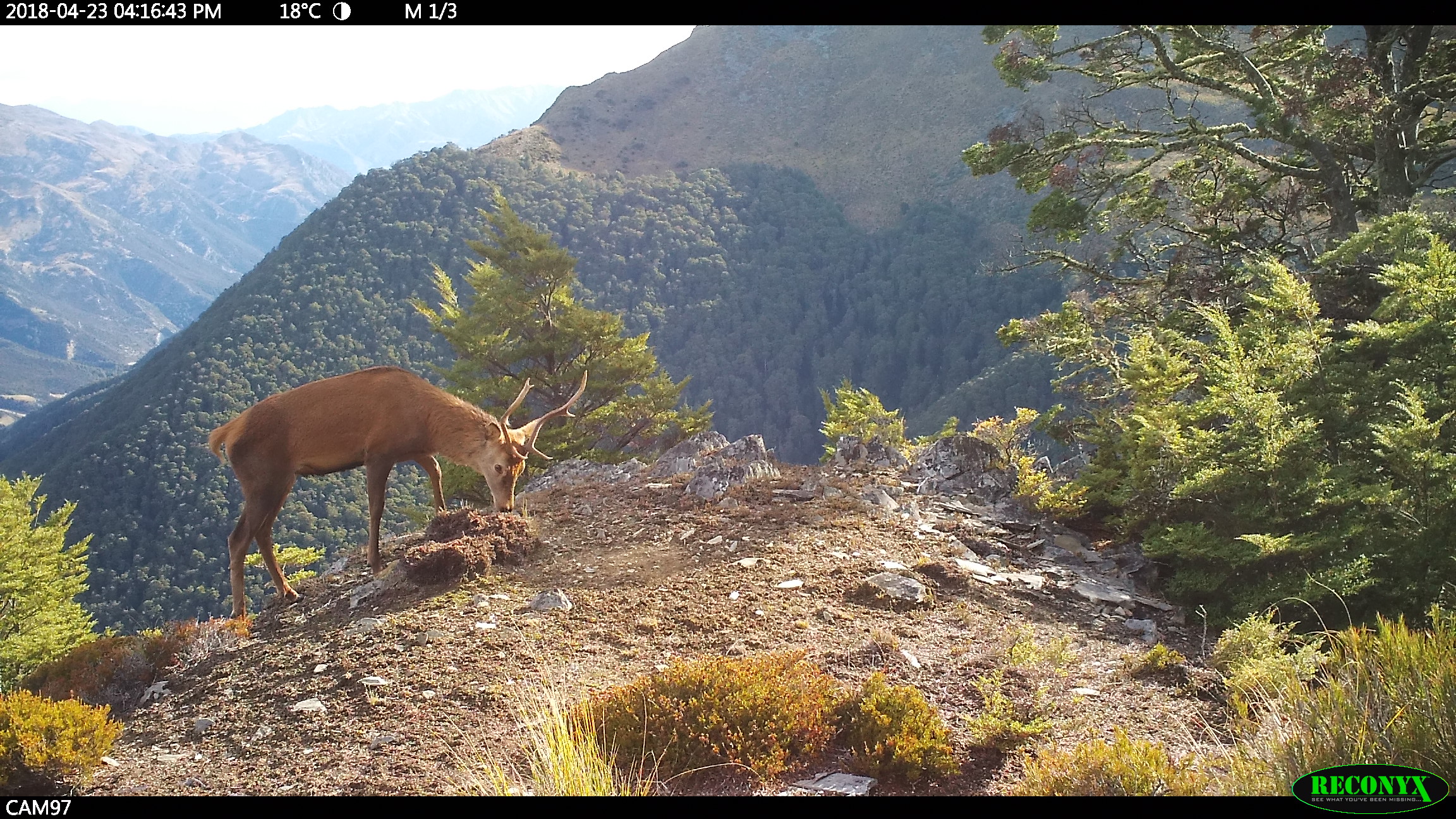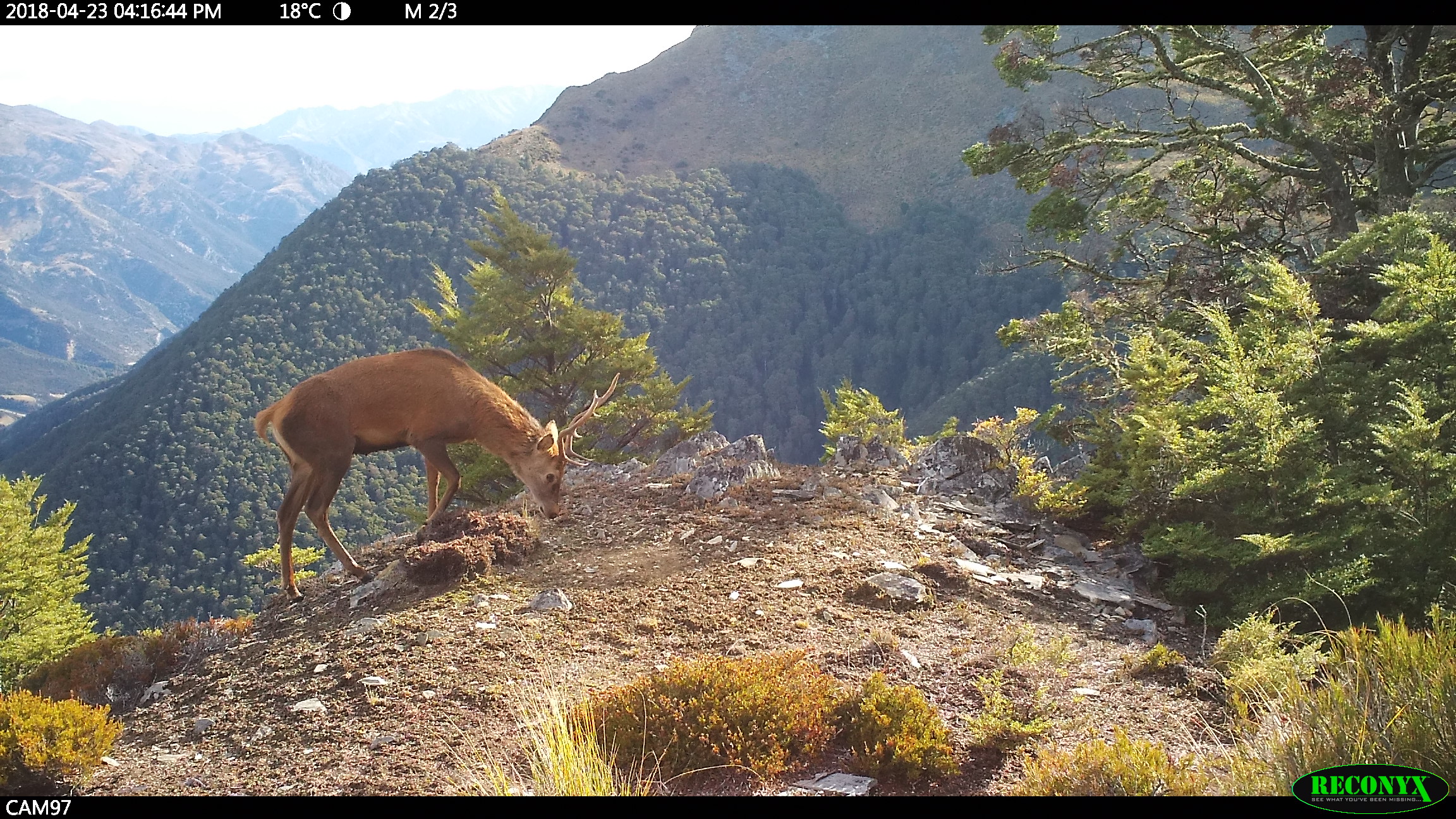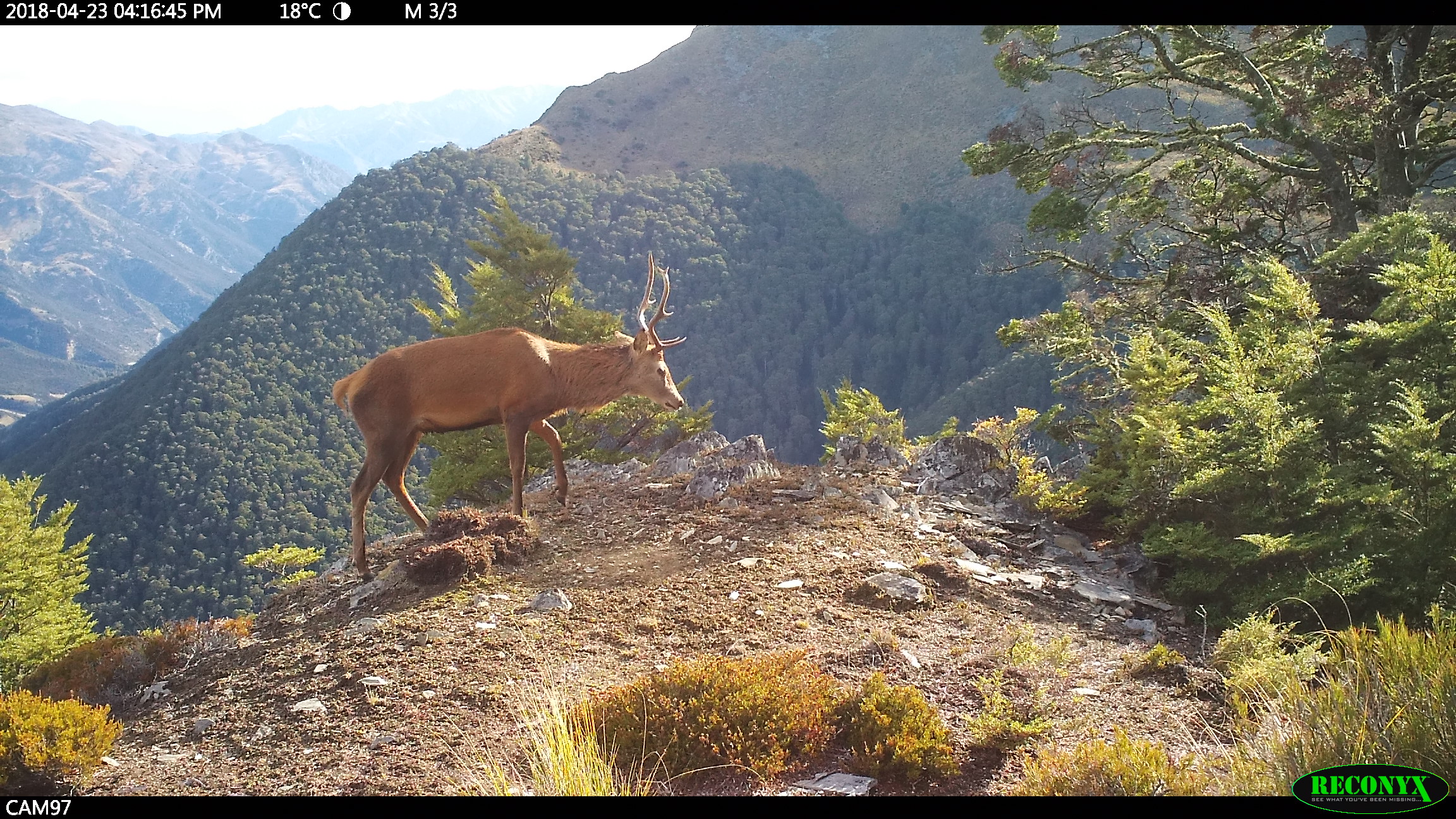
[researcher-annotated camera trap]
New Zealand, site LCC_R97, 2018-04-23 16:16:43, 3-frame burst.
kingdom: Animalia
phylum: Chordata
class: Mammalia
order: Artiodactyla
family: Cervidae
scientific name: Cervidae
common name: deer